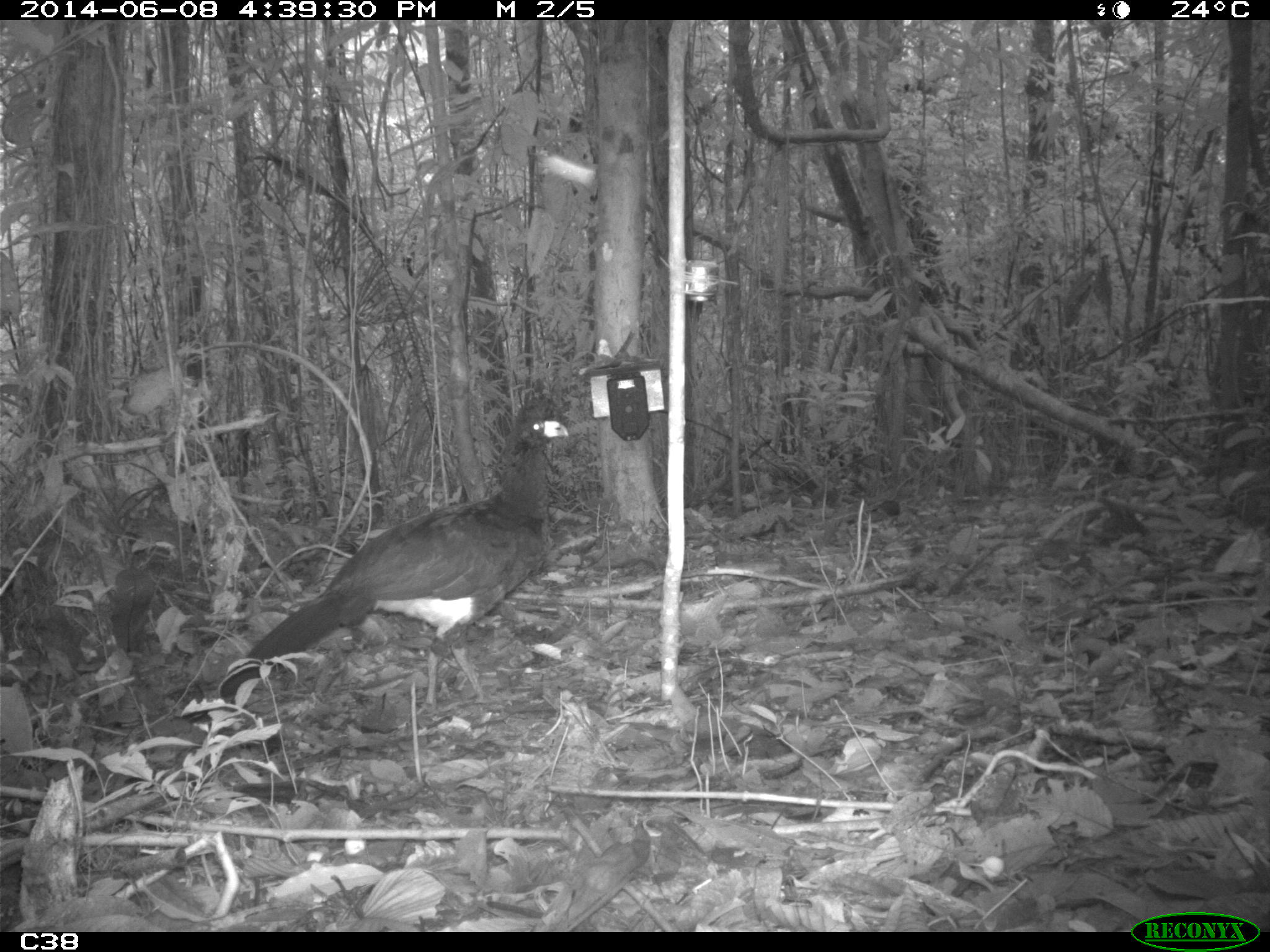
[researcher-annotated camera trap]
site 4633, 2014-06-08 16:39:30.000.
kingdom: Animalia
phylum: Chordata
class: Aves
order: Galliformes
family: Cracidae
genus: Crax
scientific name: Crax alector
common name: black curassow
Crax alector (black curassow), count 1, age adult.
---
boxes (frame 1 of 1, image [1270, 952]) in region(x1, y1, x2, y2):
crax alector: region(217, 417, 569, 730)